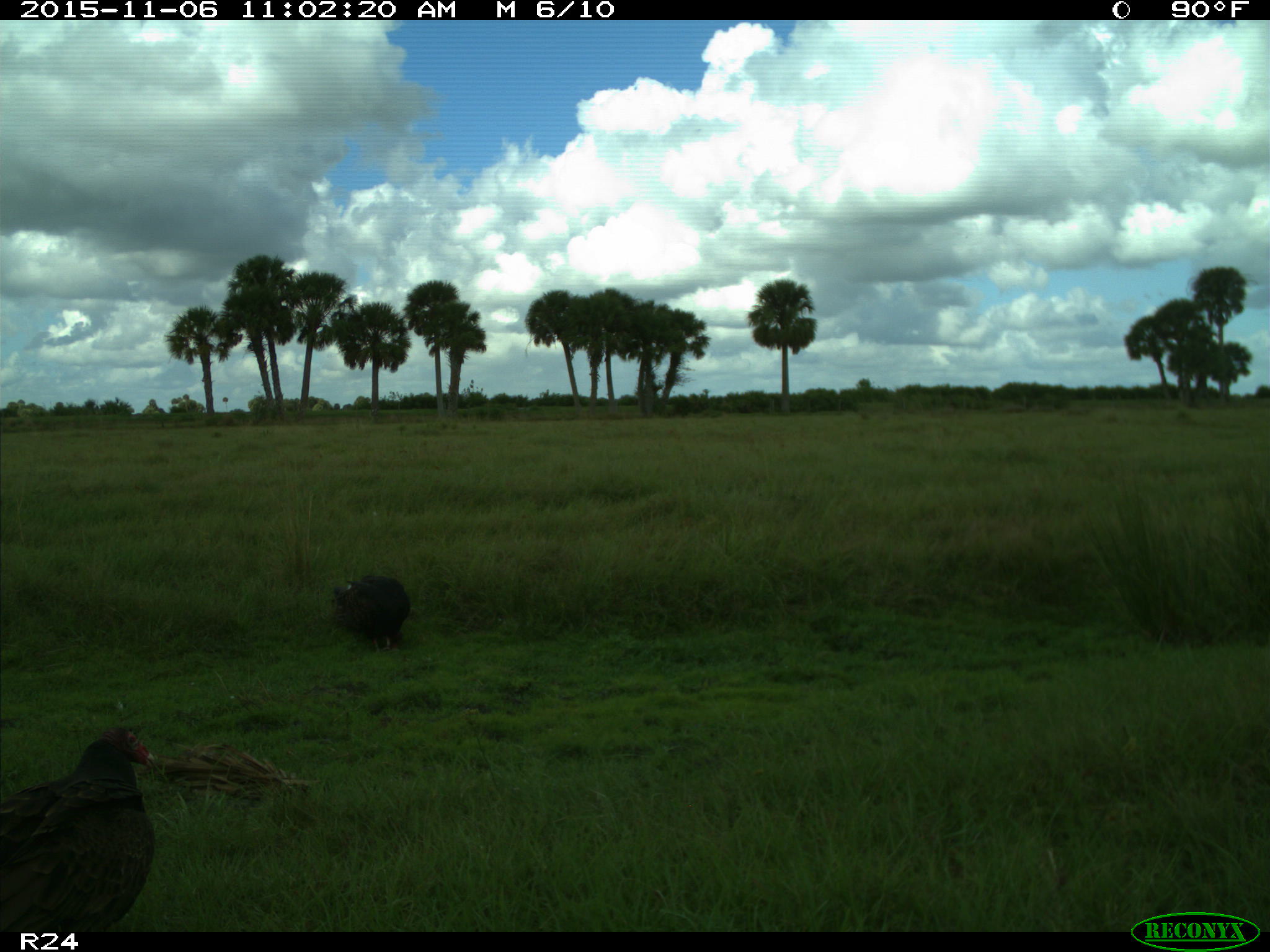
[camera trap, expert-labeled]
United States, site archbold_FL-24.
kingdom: Animalia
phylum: Chordata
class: Aves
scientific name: Aves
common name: birds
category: unidentified bird